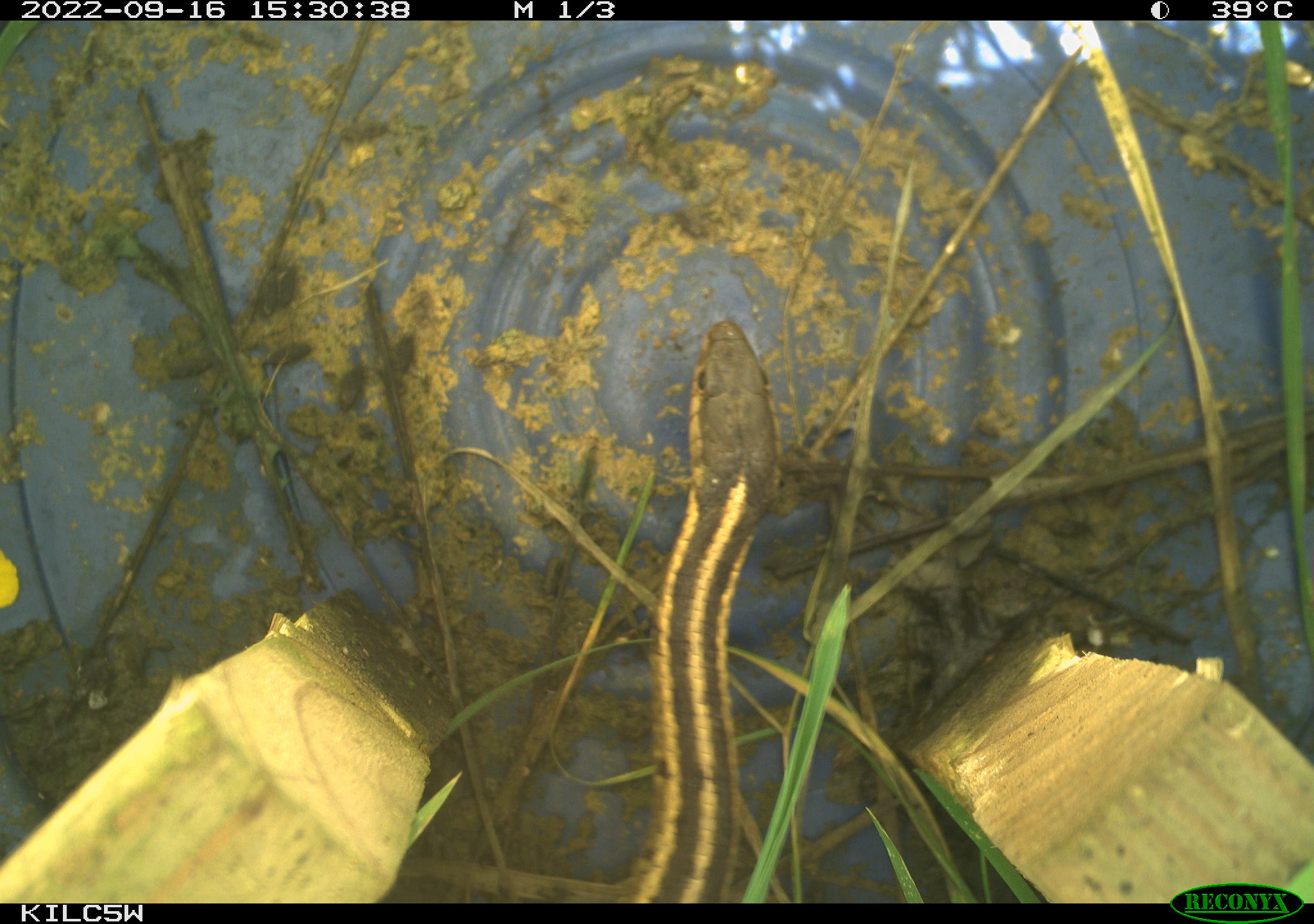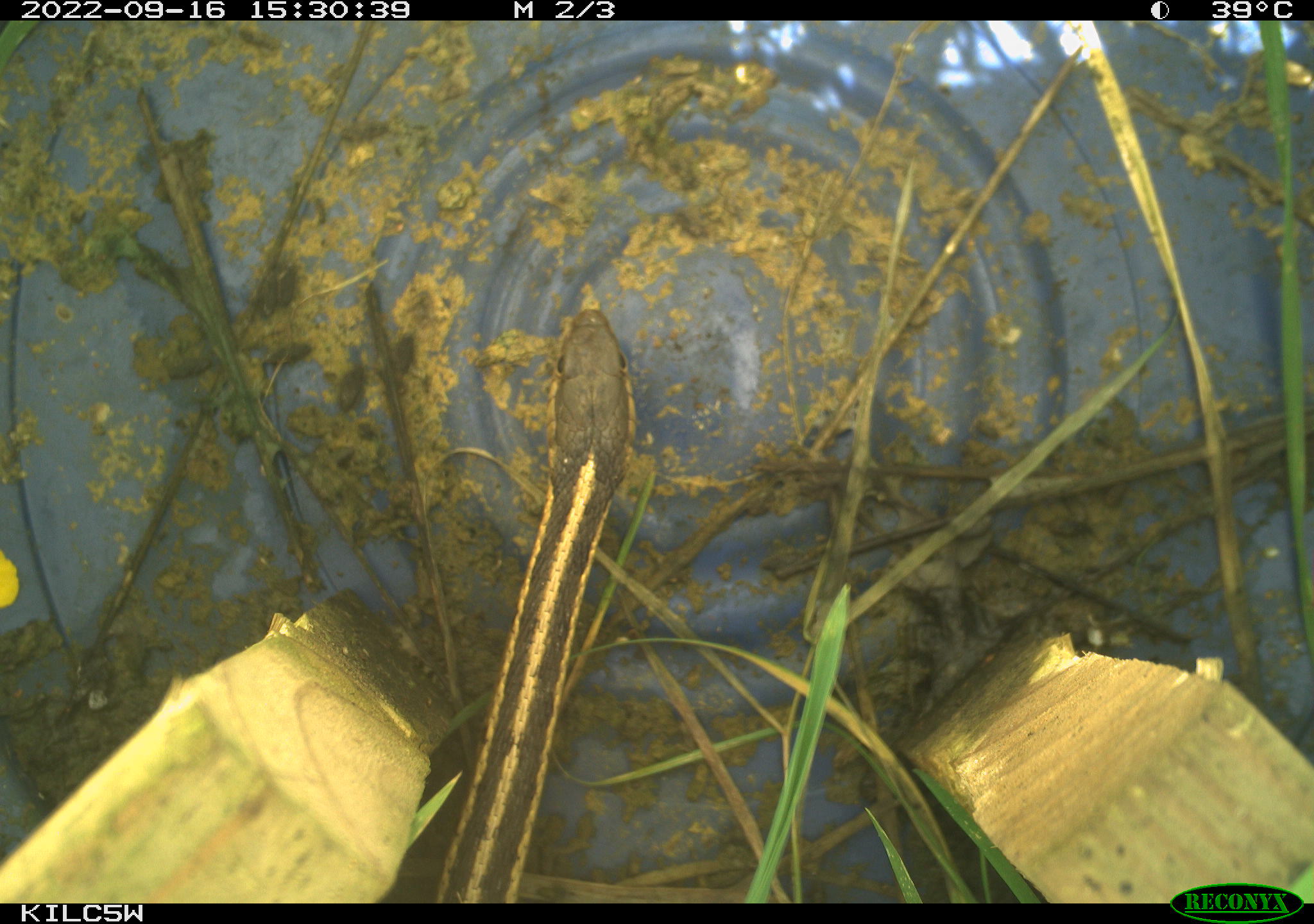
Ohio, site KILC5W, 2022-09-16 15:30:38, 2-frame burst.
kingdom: Animalia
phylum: Chordata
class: Reptilia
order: Squamata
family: Colubridae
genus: Thamnophis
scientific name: Thamnophis sirtalis sirtalis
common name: eastern gartersnake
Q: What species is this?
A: Eastern gartersnake (Thamnophis sirtalis sirtalis).